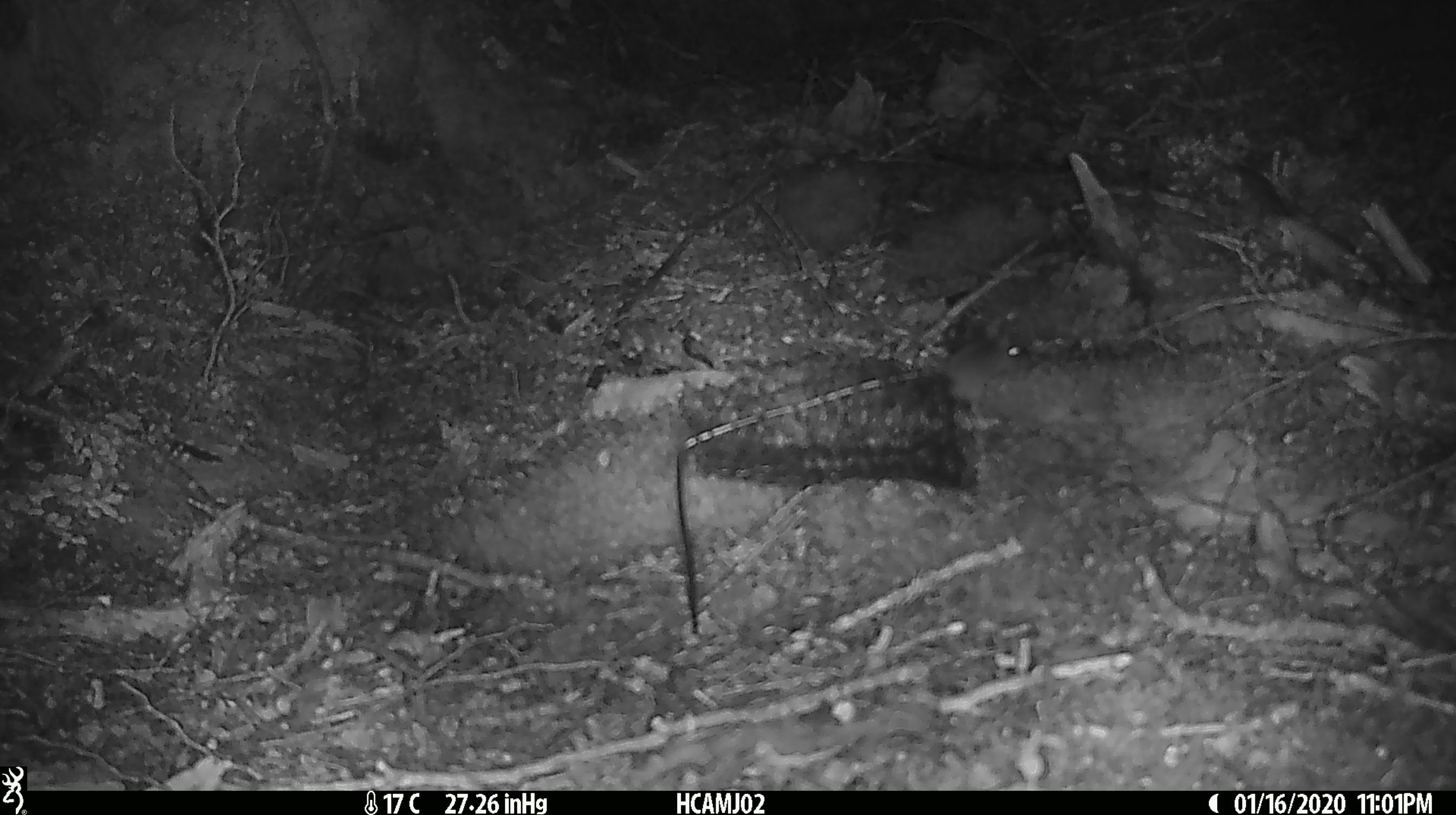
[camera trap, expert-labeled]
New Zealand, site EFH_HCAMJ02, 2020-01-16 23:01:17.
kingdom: Animalia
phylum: Chordata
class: Mammalia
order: Rodentia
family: Muridae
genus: Mus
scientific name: Mus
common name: mouse